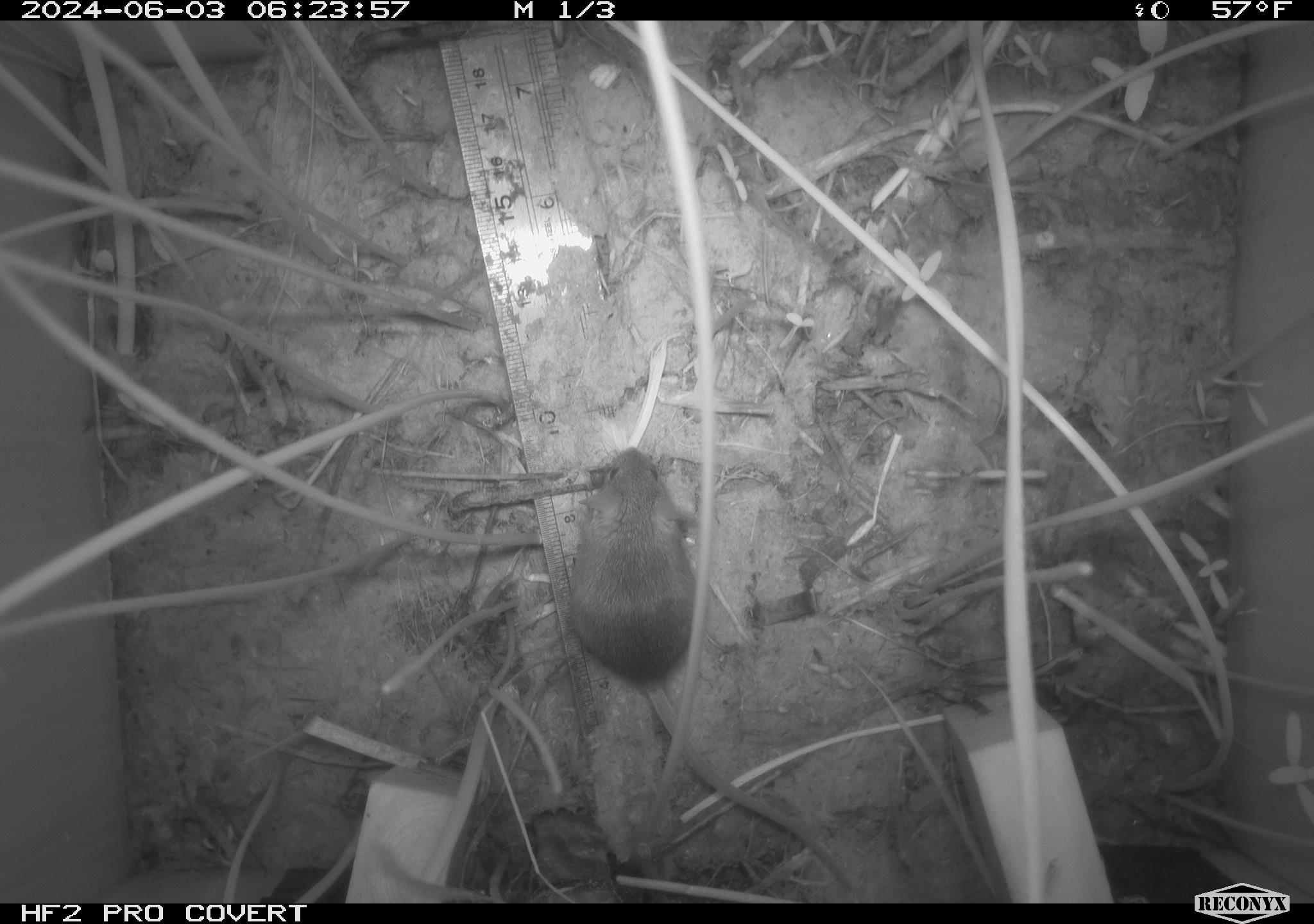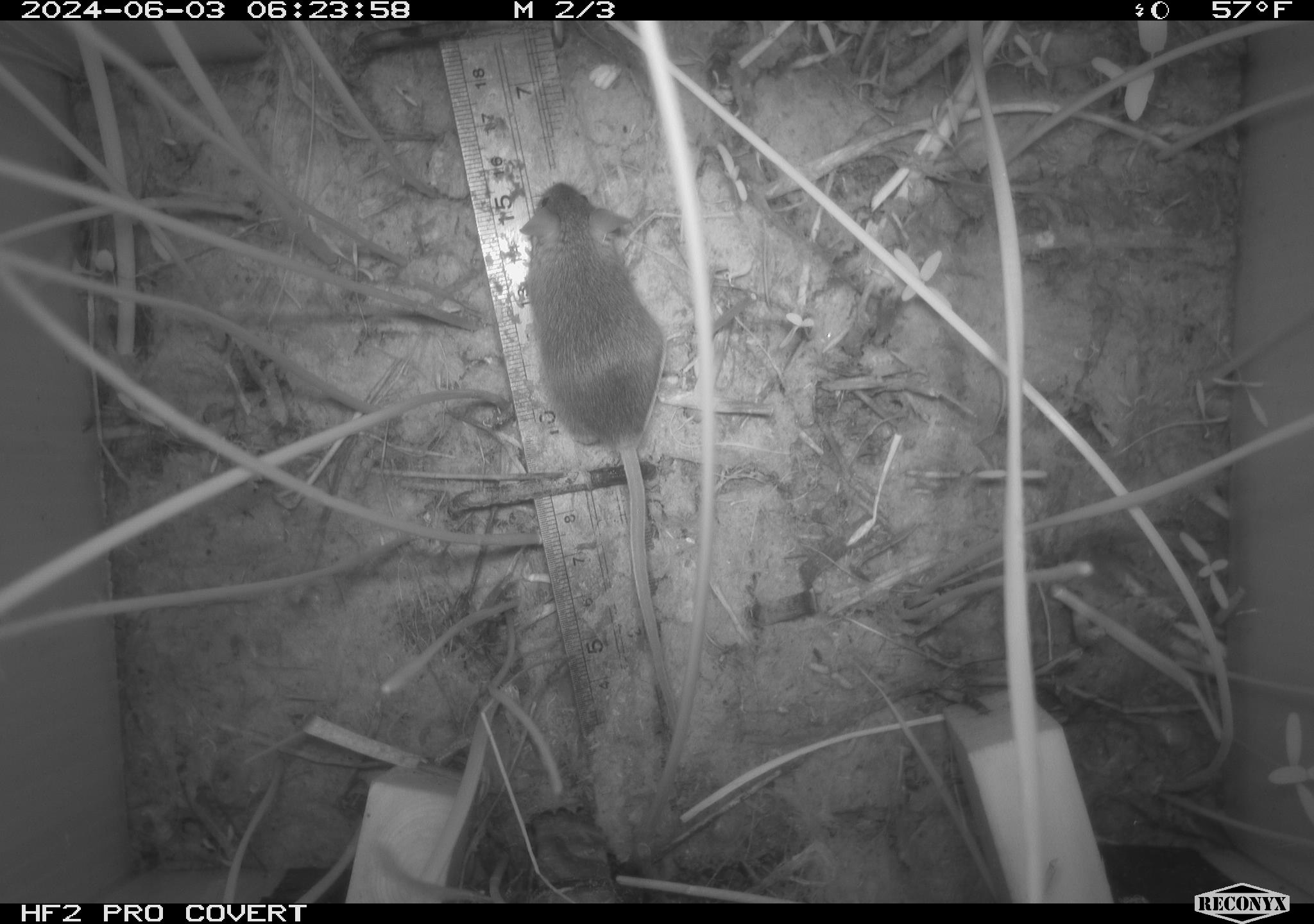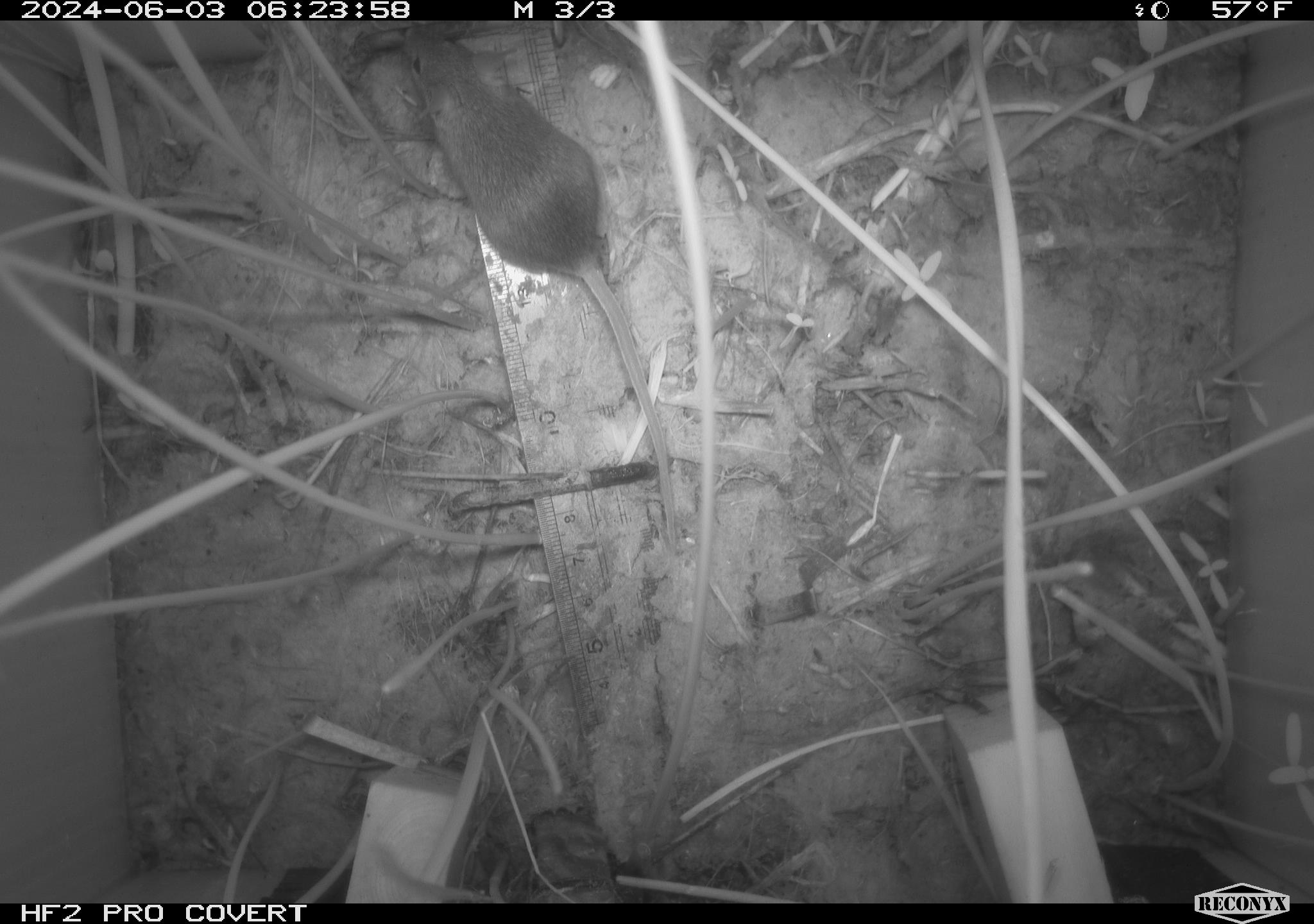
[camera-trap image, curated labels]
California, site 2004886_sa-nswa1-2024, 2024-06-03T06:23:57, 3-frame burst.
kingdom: Animalia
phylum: Chordata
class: Mammalia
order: Rodentia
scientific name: Rodentia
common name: rodent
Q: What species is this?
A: Rodent (Rodentia).